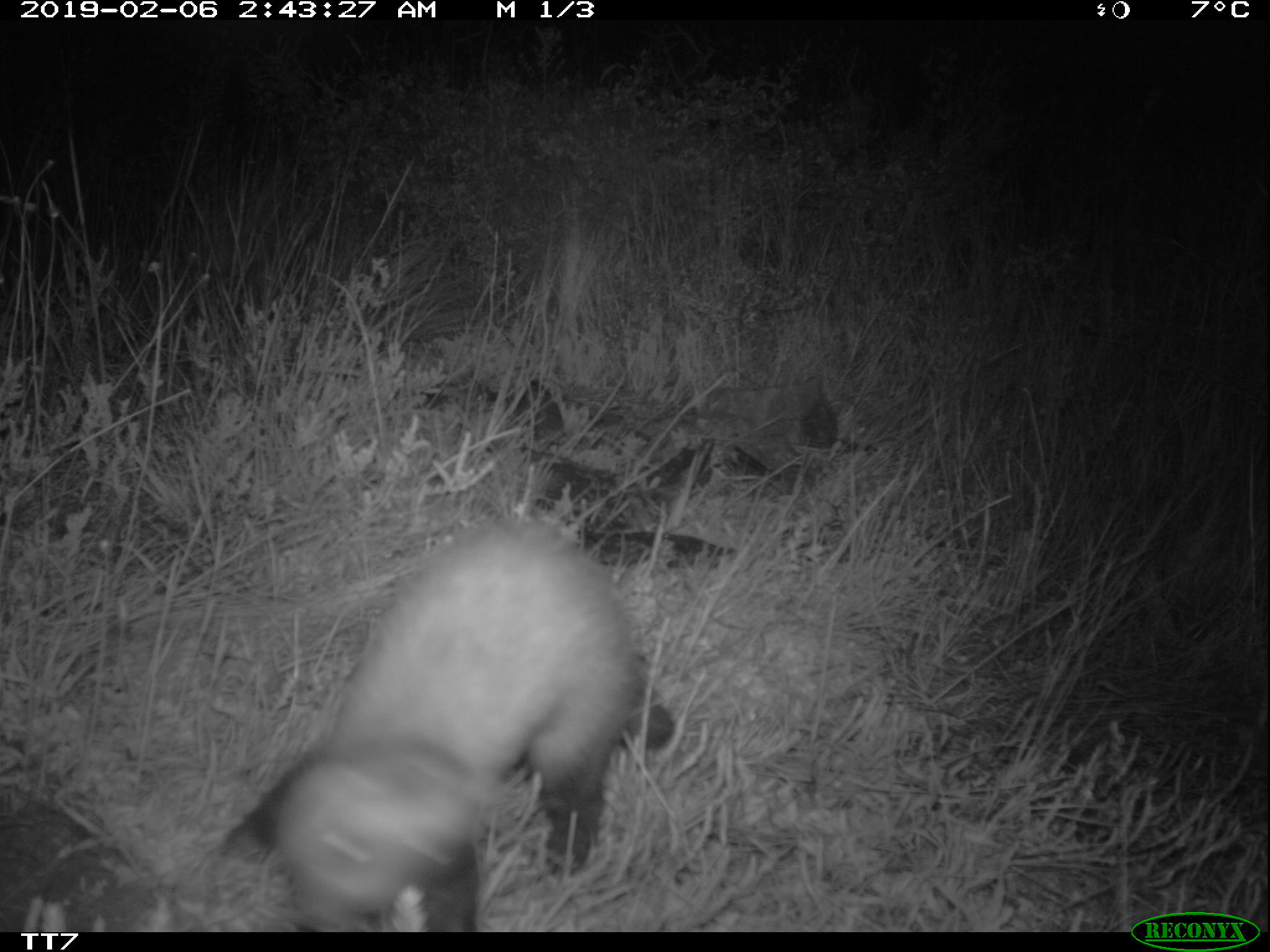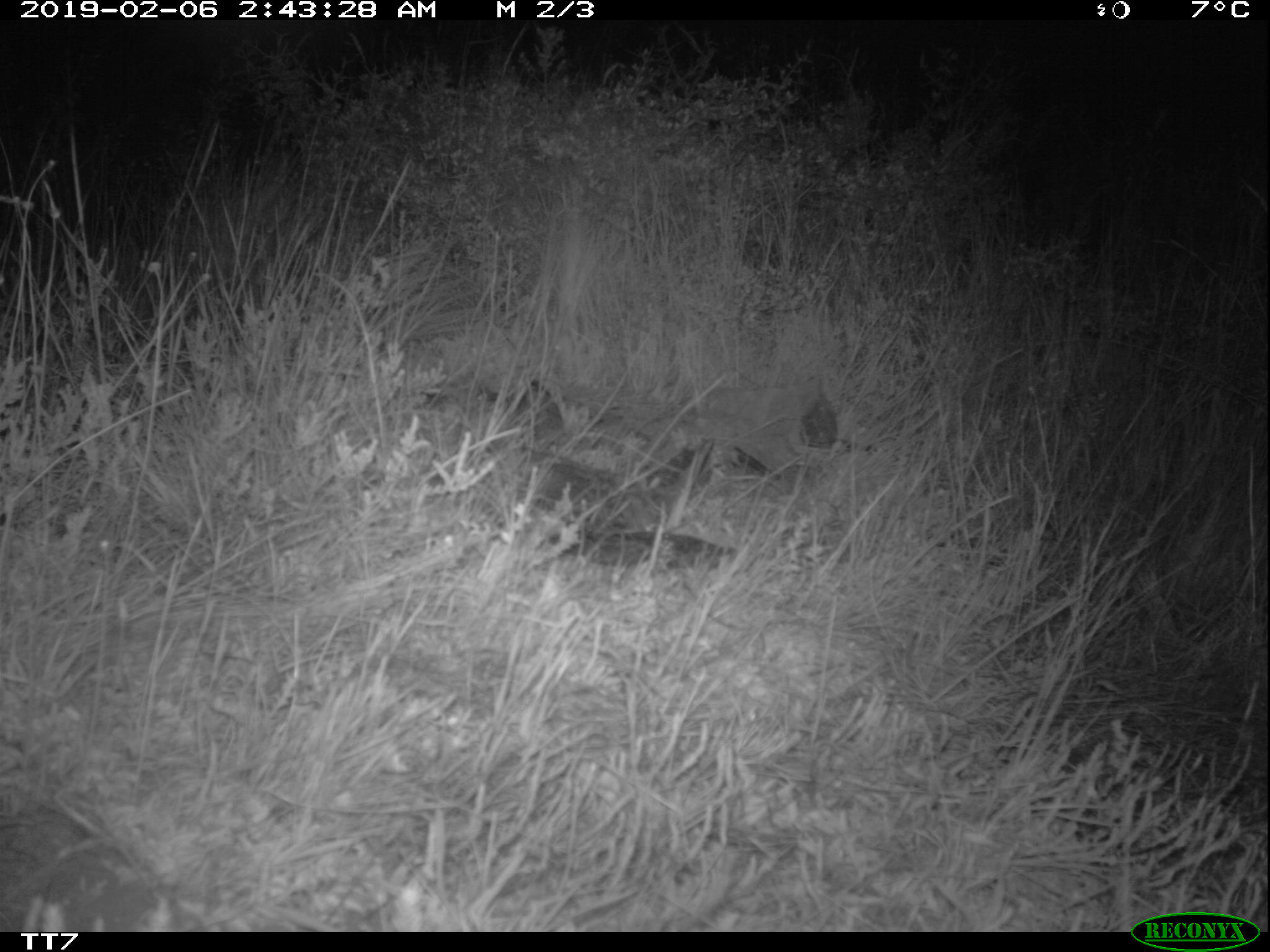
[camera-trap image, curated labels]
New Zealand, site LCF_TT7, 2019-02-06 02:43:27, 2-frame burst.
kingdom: Animalia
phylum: Chordata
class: Mammalia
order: Carnivora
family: Mustelidae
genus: Mustela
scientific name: Mustela furo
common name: ferret